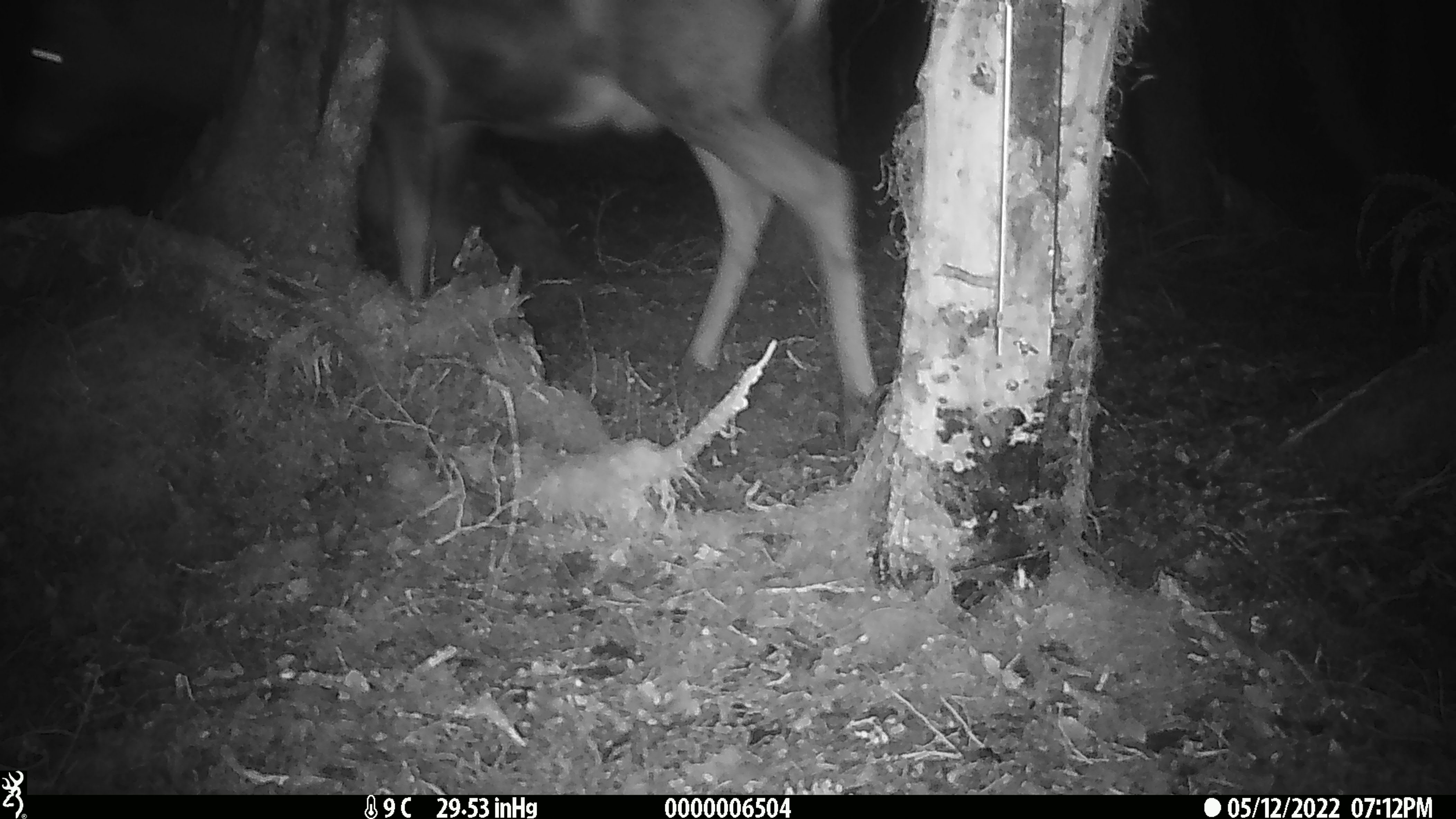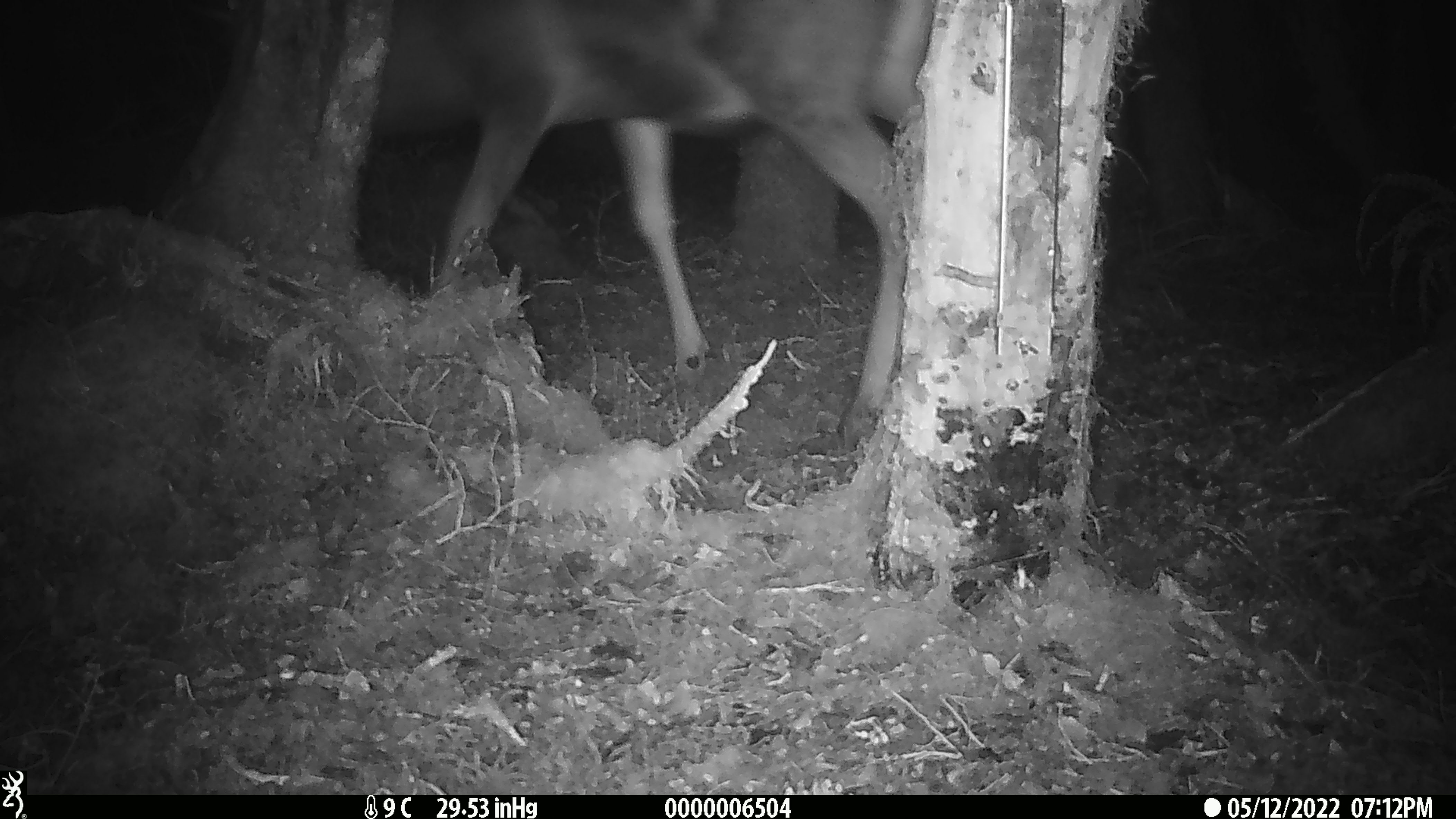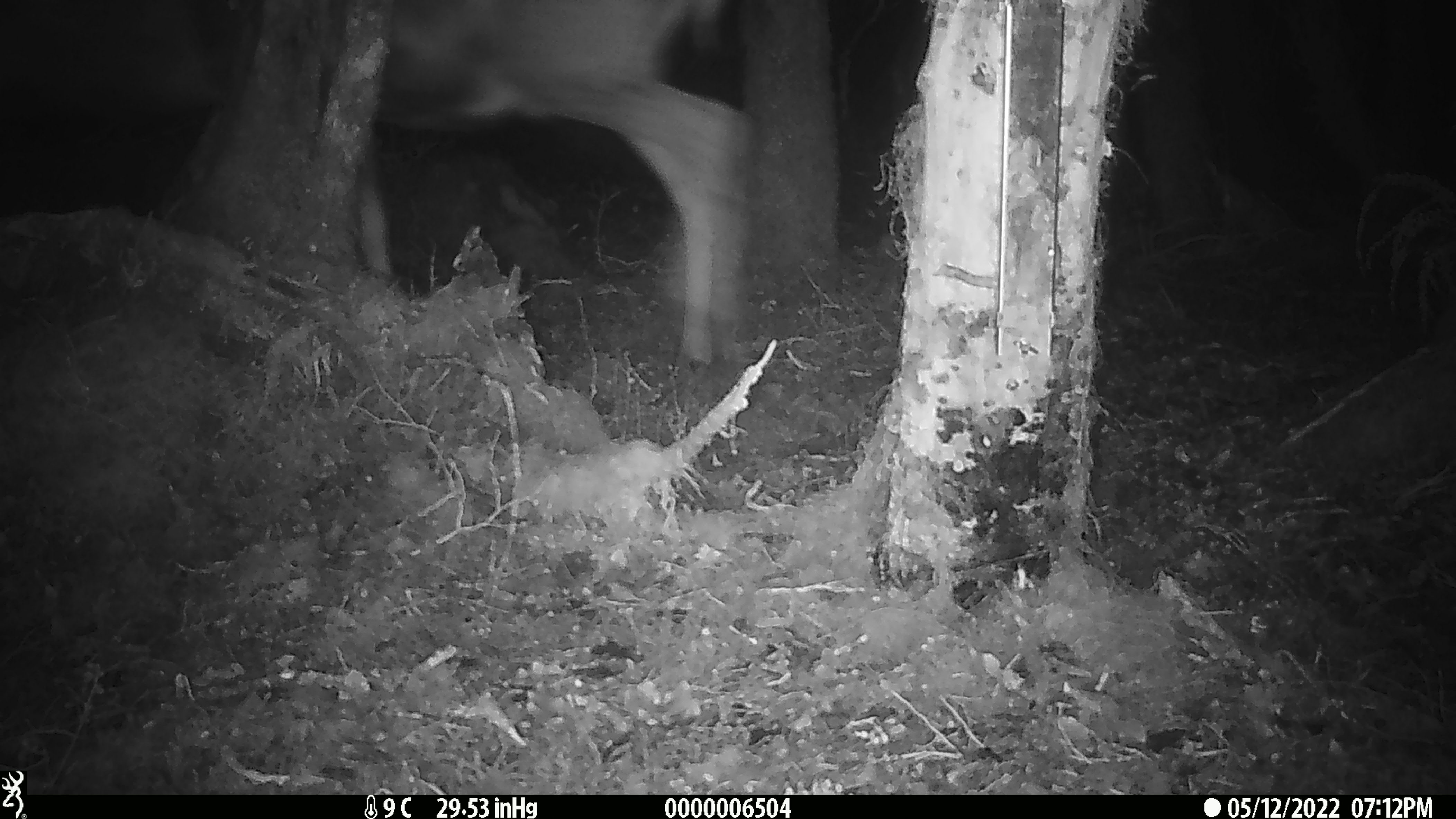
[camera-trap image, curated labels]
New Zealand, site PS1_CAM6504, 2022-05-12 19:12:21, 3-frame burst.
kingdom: Animalia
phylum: Chordata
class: Mammalia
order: Artiodactyla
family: Cervidae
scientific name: Cervidae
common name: deer